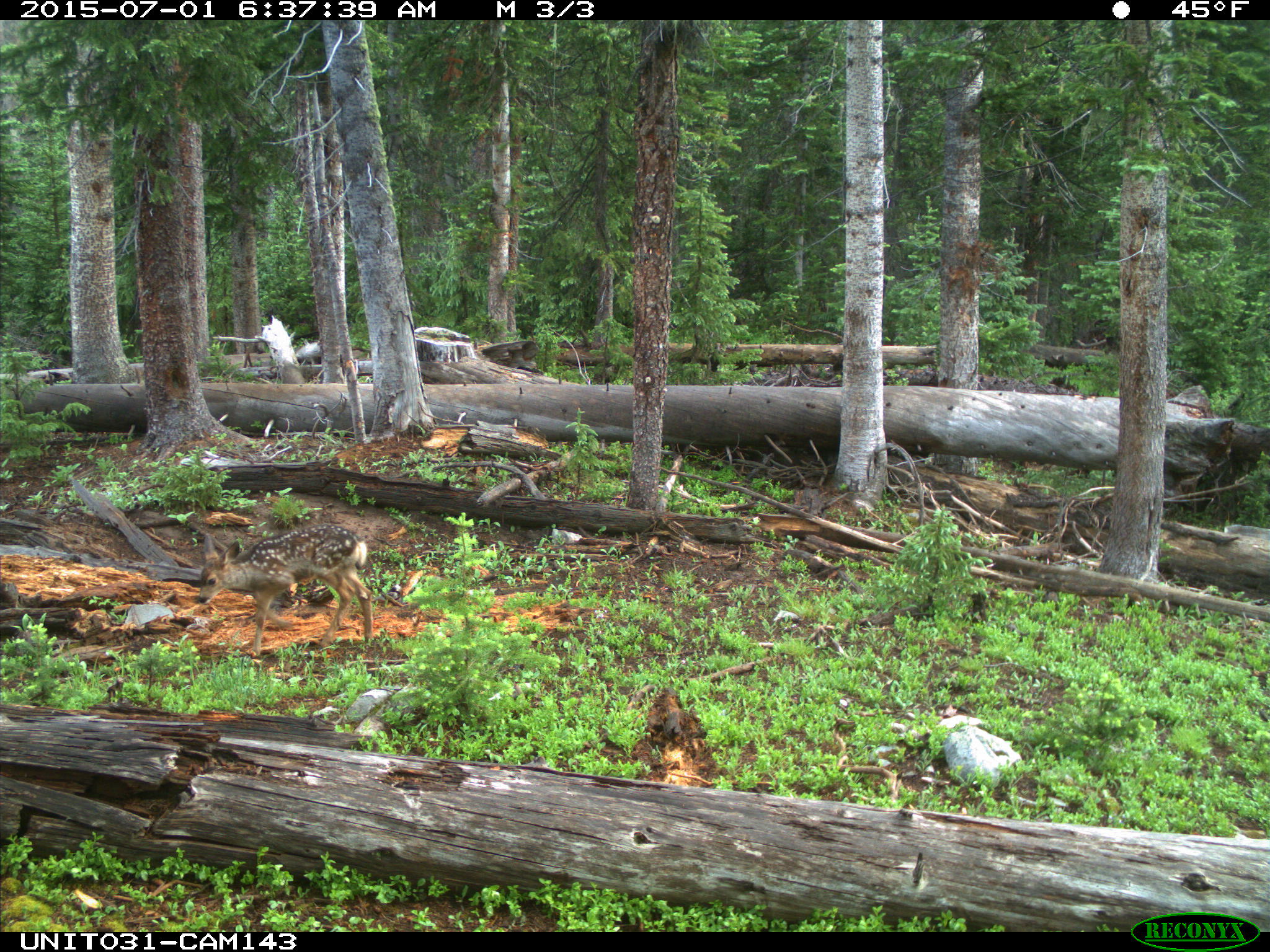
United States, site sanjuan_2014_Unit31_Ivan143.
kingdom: Animalia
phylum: Chordata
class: Mammalia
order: Artiodactyla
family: Cervidae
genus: Odocoileus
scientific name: Odocoileus hemionus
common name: mule deer